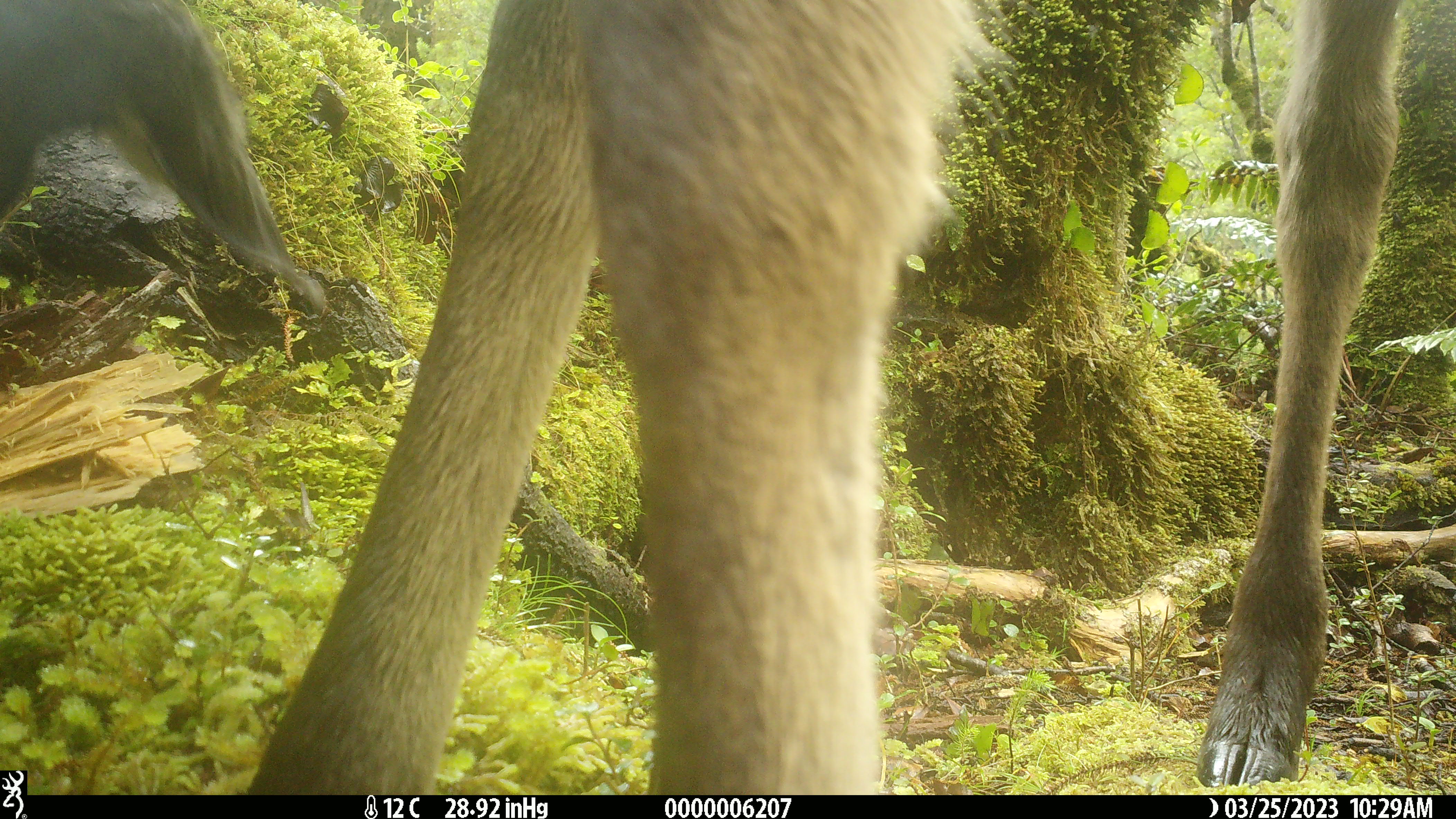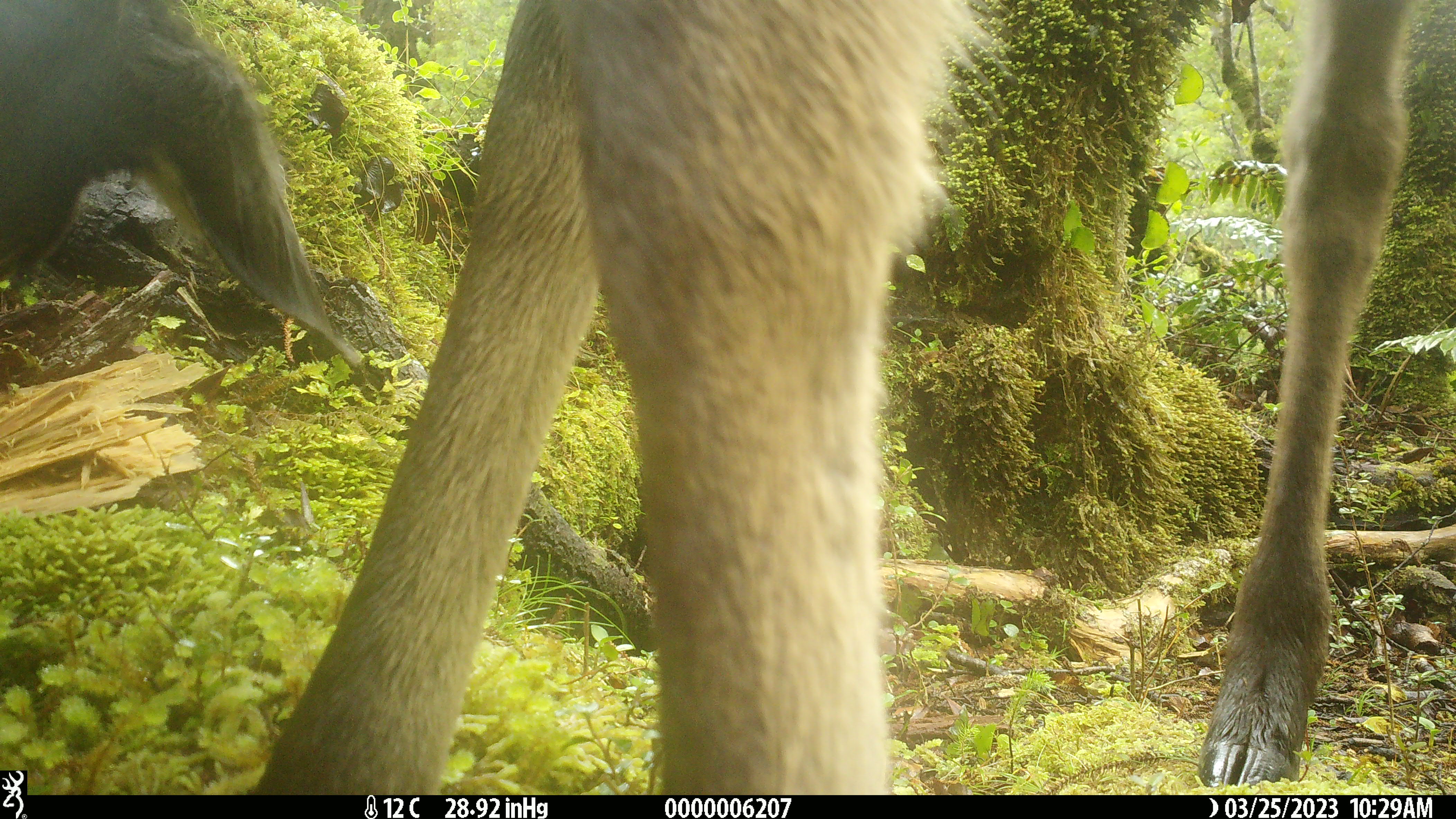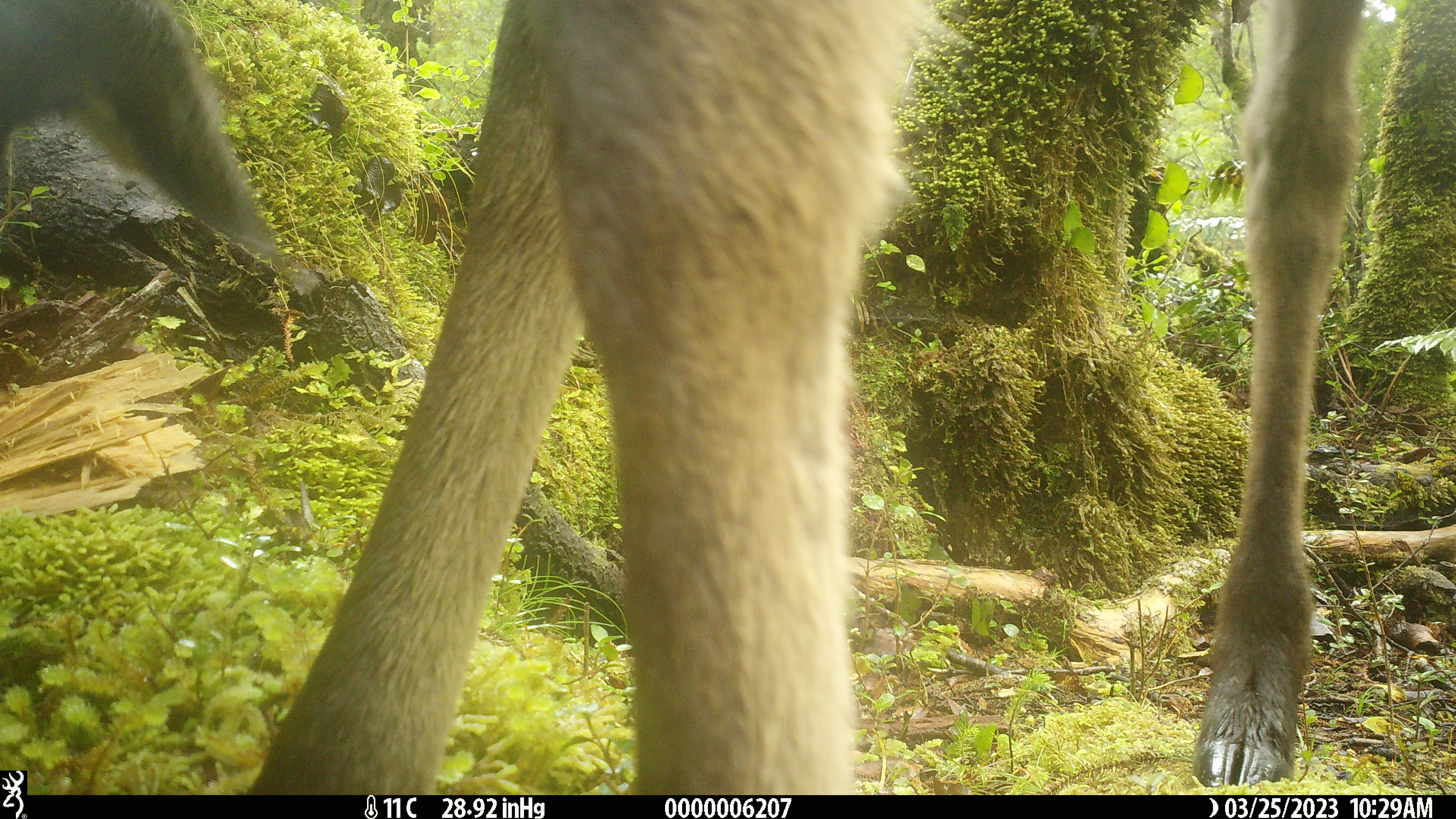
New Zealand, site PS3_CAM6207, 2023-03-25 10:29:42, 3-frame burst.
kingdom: Animalia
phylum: Chordata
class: Mammalia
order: Artiodactyla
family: Cervidae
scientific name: Cervidae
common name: deer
Deer (Cervidae).